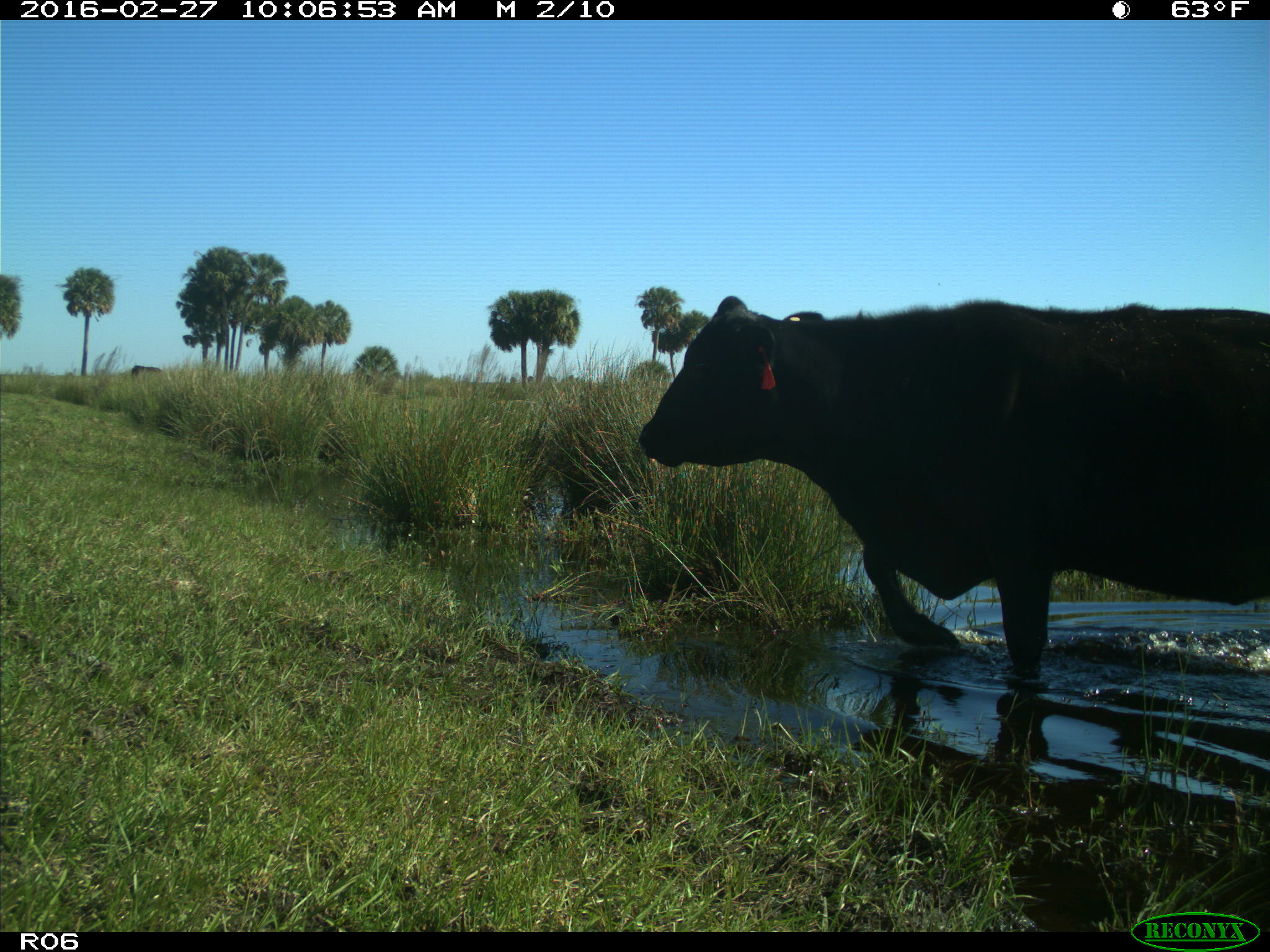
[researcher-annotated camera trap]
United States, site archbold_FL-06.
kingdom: Animalia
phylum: Chordata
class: Mammalia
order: Artiodactyla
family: Bovidae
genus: Bos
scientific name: Bos taurus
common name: domestic cow